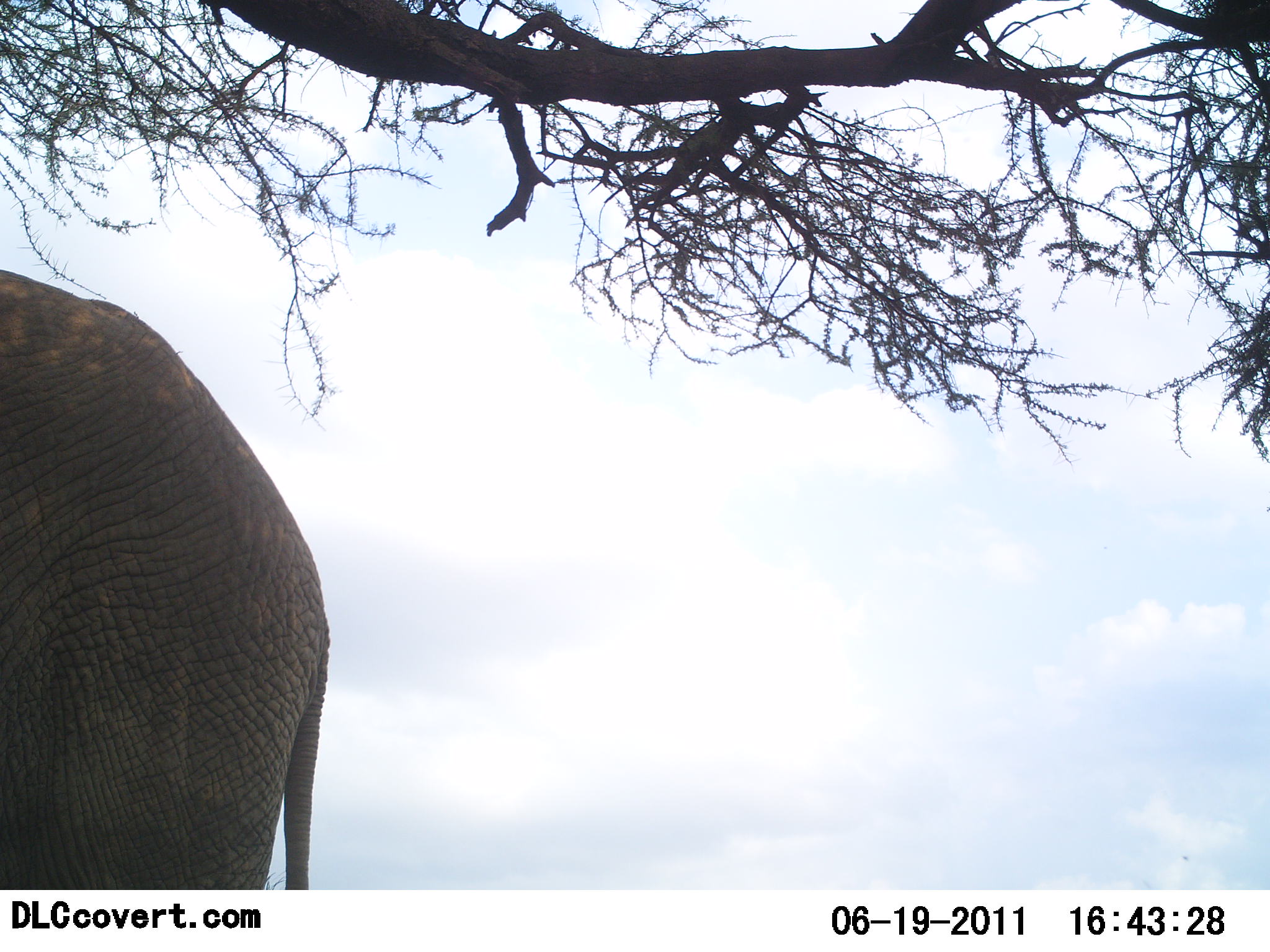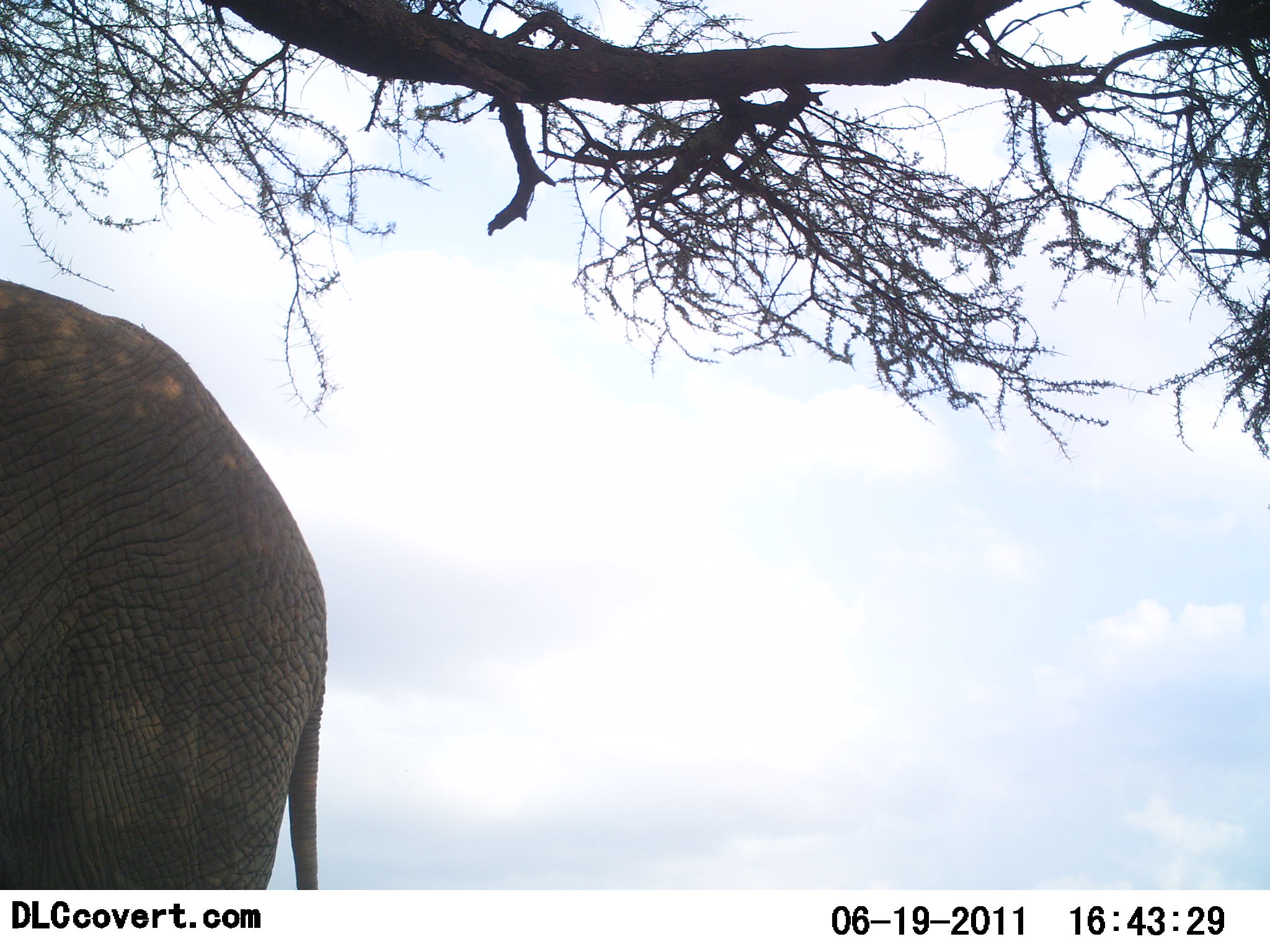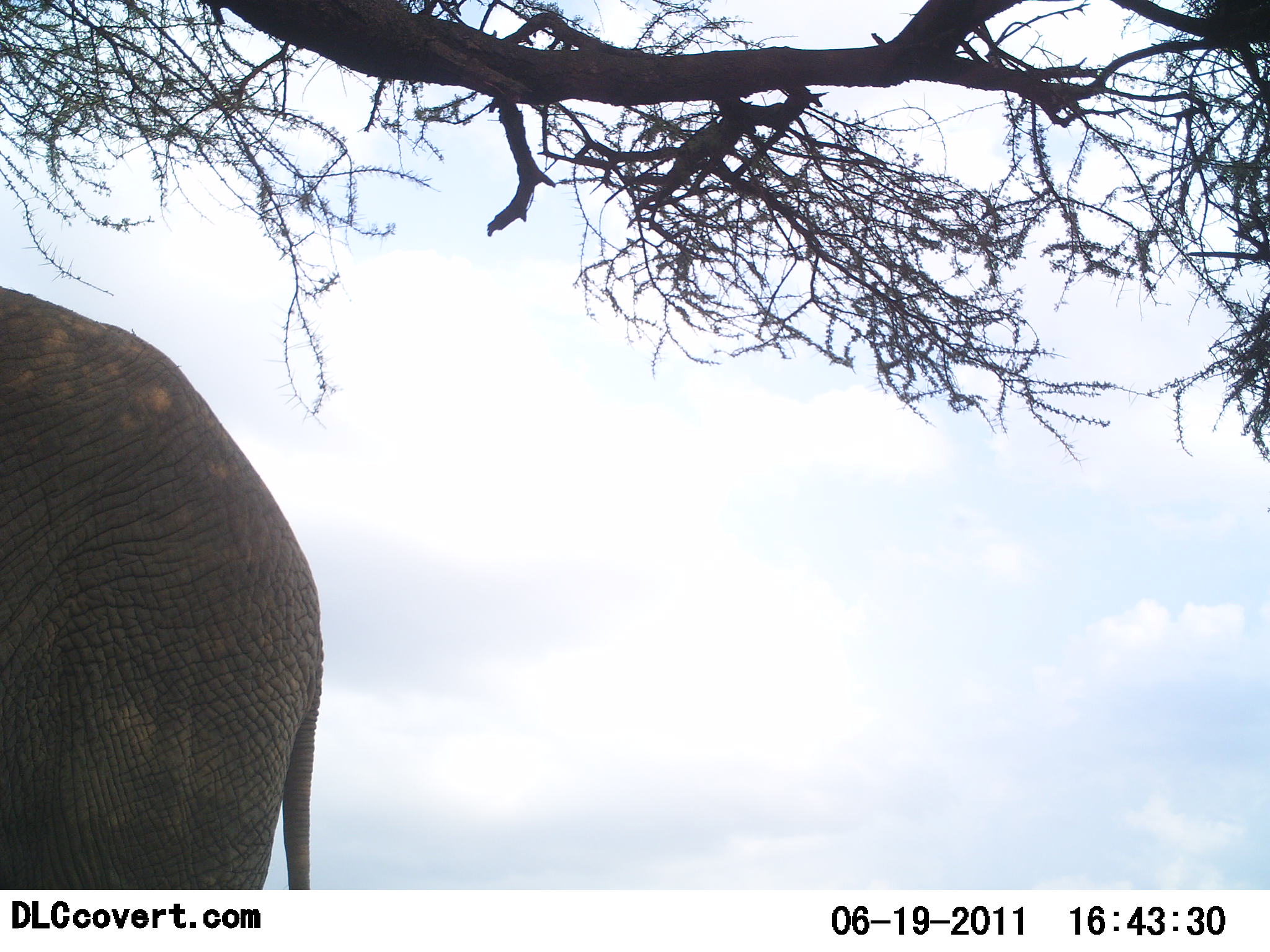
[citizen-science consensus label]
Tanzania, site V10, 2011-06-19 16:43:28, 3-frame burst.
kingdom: Animalia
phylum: Chordata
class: Mammalia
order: Proboscidea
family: Elephantidae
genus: Loxodonta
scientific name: Loxodonta africana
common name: african bush elephant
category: elephant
Elephant (african bush elephant) (Loxodonta africana), count 1. Behavior (volunteer vote fractions): standing 91%, resting 0%, moving 0%, interacting 9%. Young present (vote fraction): 0%. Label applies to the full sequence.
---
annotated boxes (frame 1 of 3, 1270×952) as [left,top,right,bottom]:
animal: [0,271,333,890]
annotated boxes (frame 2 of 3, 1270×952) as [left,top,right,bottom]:
animal: [0,279,329,889]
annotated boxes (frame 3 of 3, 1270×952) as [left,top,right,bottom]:
animal: [0,284,325,862]